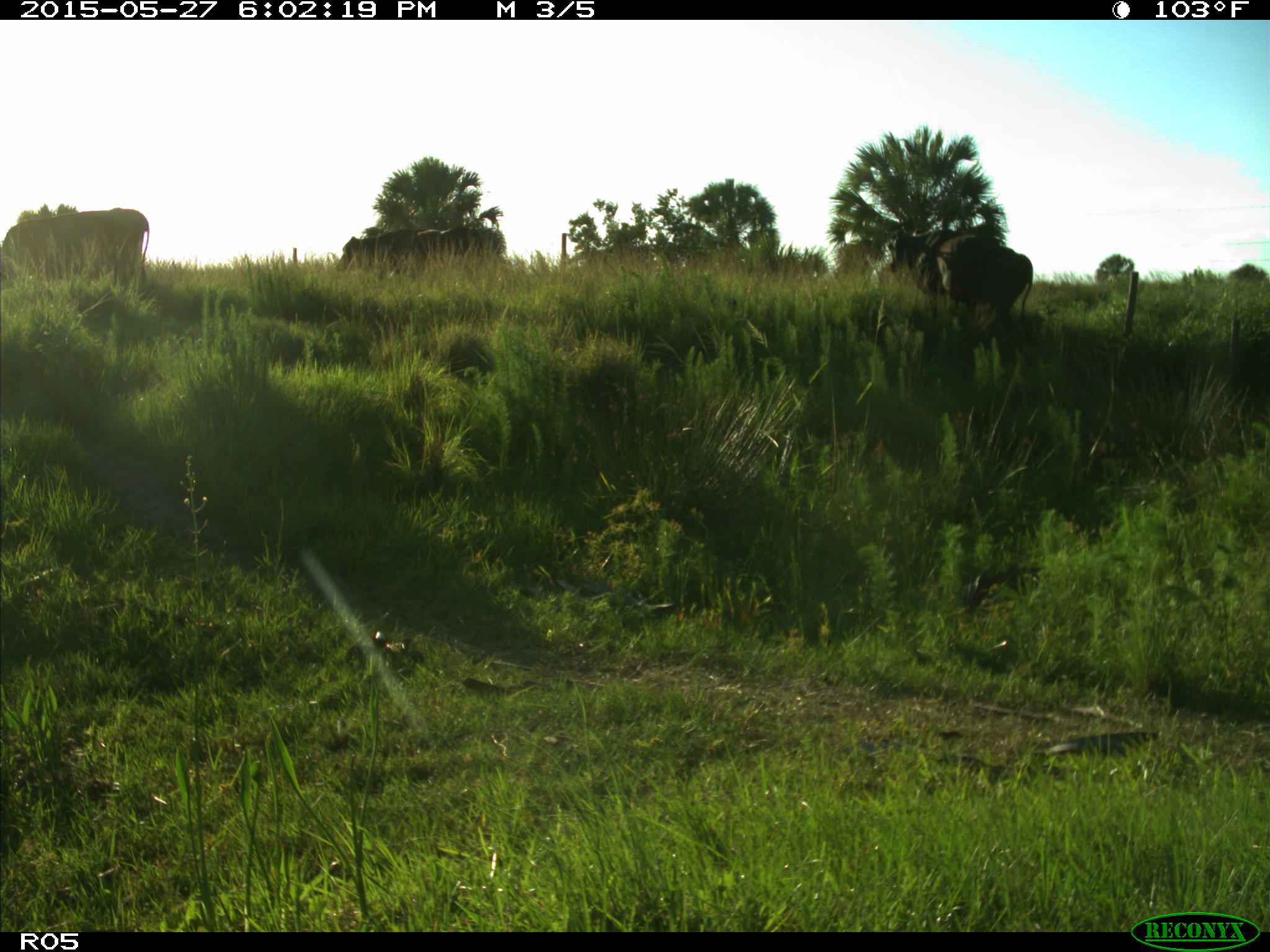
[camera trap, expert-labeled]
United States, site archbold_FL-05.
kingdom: Animalia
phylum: Chordata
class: Mammalia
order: Artiodactyla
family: Bovidae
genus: Bos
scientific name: Bos taurus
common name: domestic cow